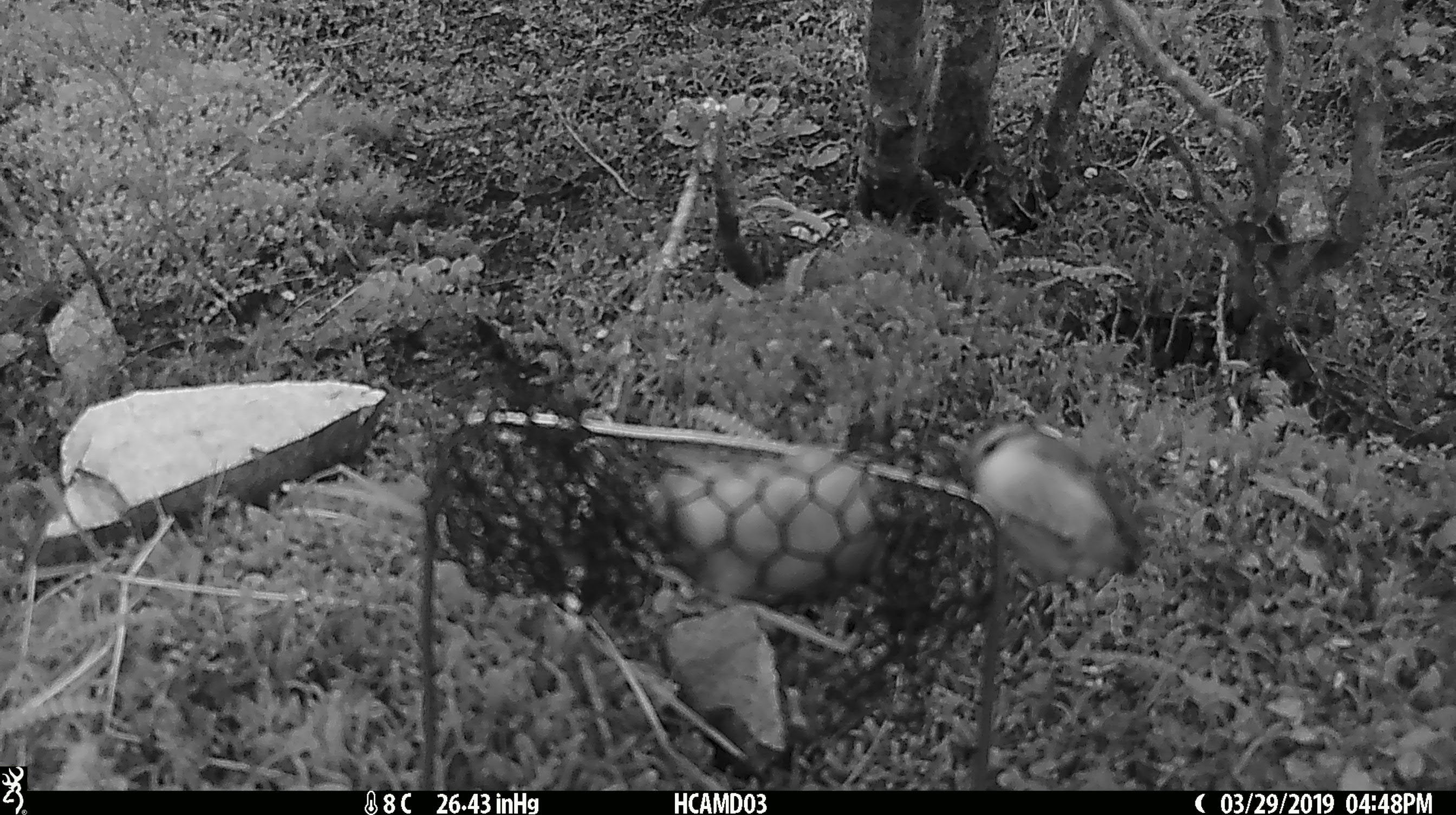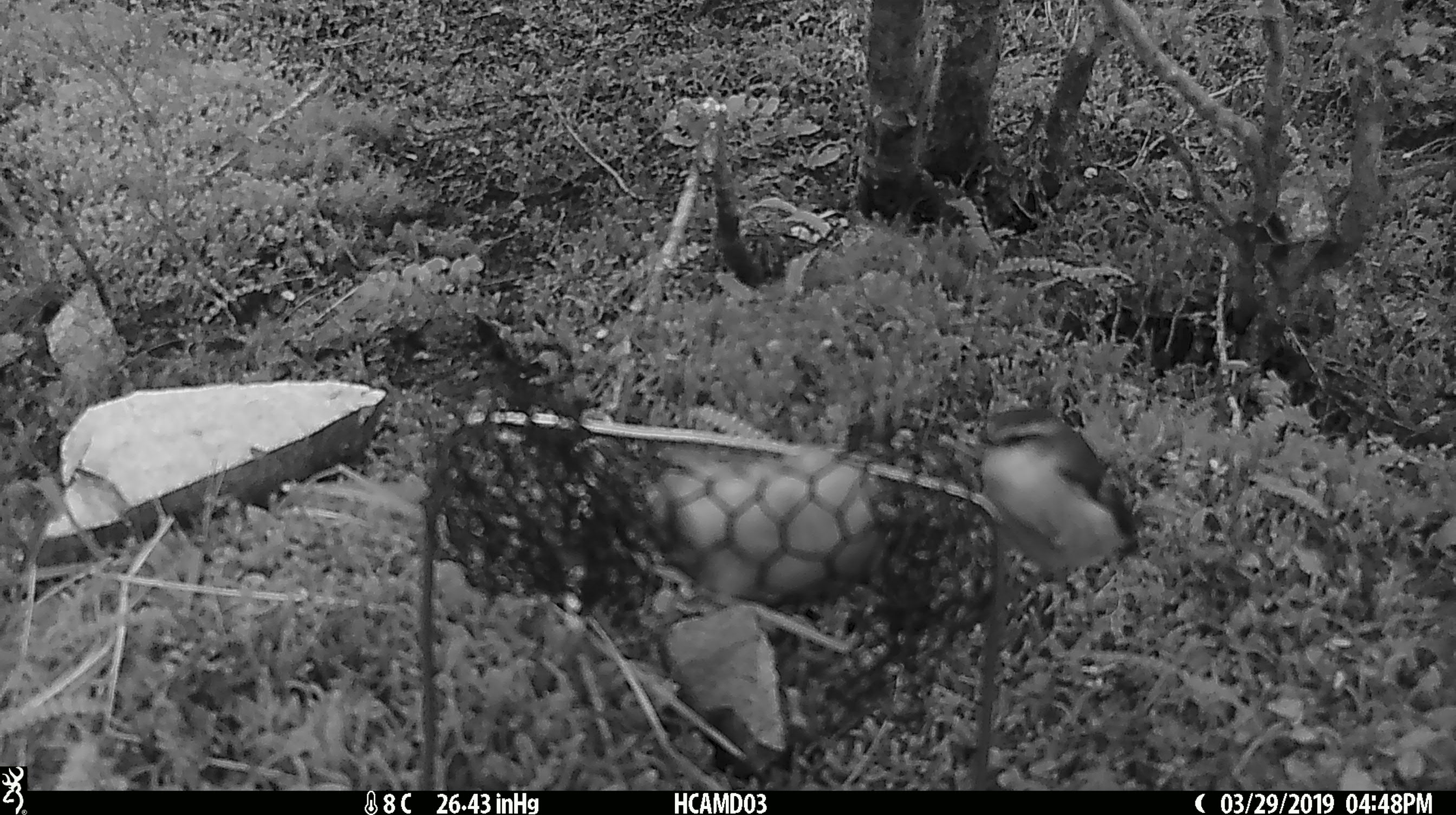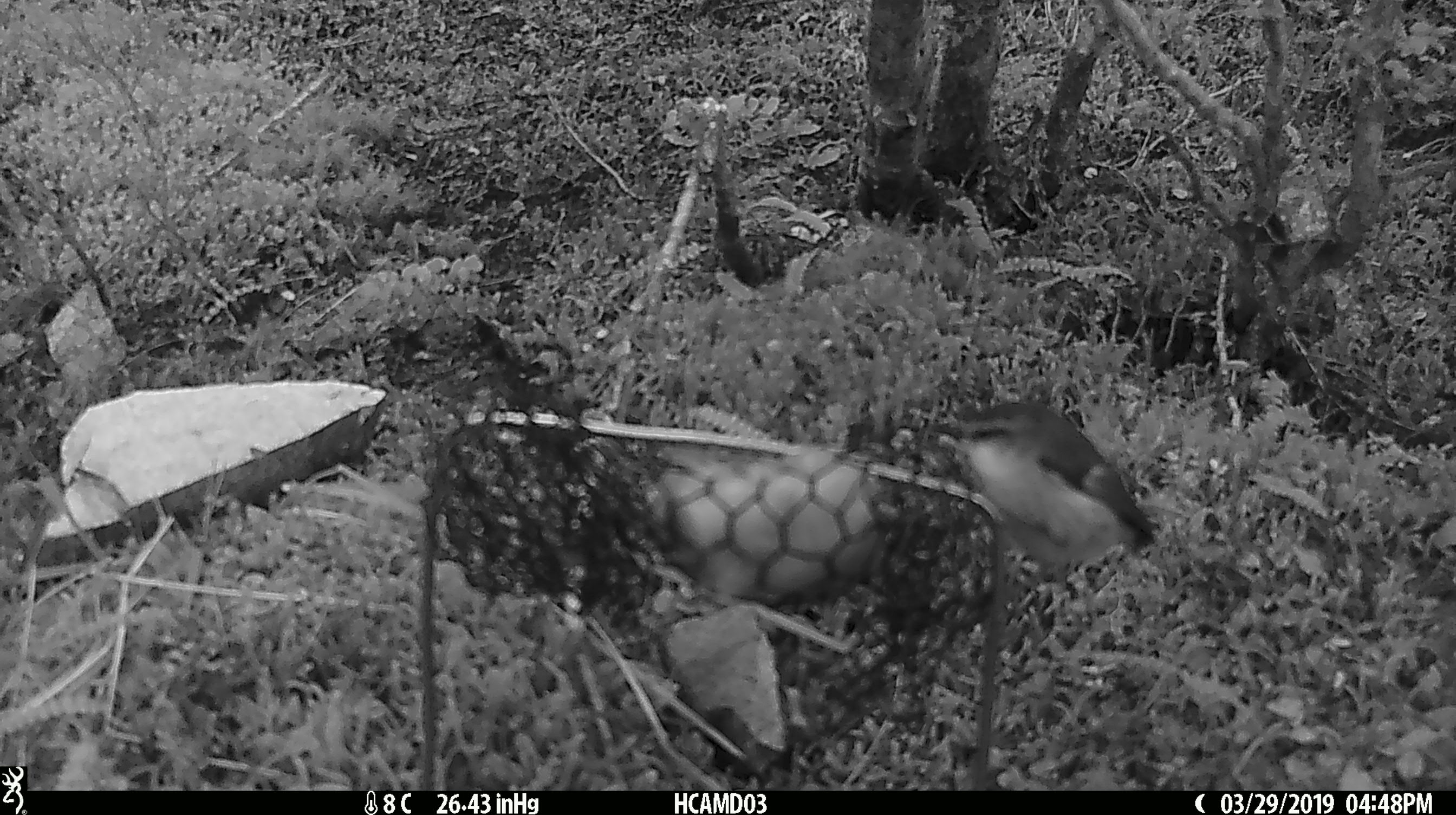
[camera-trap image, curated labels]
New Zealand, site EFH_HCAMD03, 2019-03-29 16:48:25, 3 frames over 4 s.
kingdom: Animalia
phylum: Chordata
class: Aves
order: Passeriformes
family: Acanthisittidae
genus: Acanthisitta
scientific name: Acanthisitta chloris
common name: rifleman